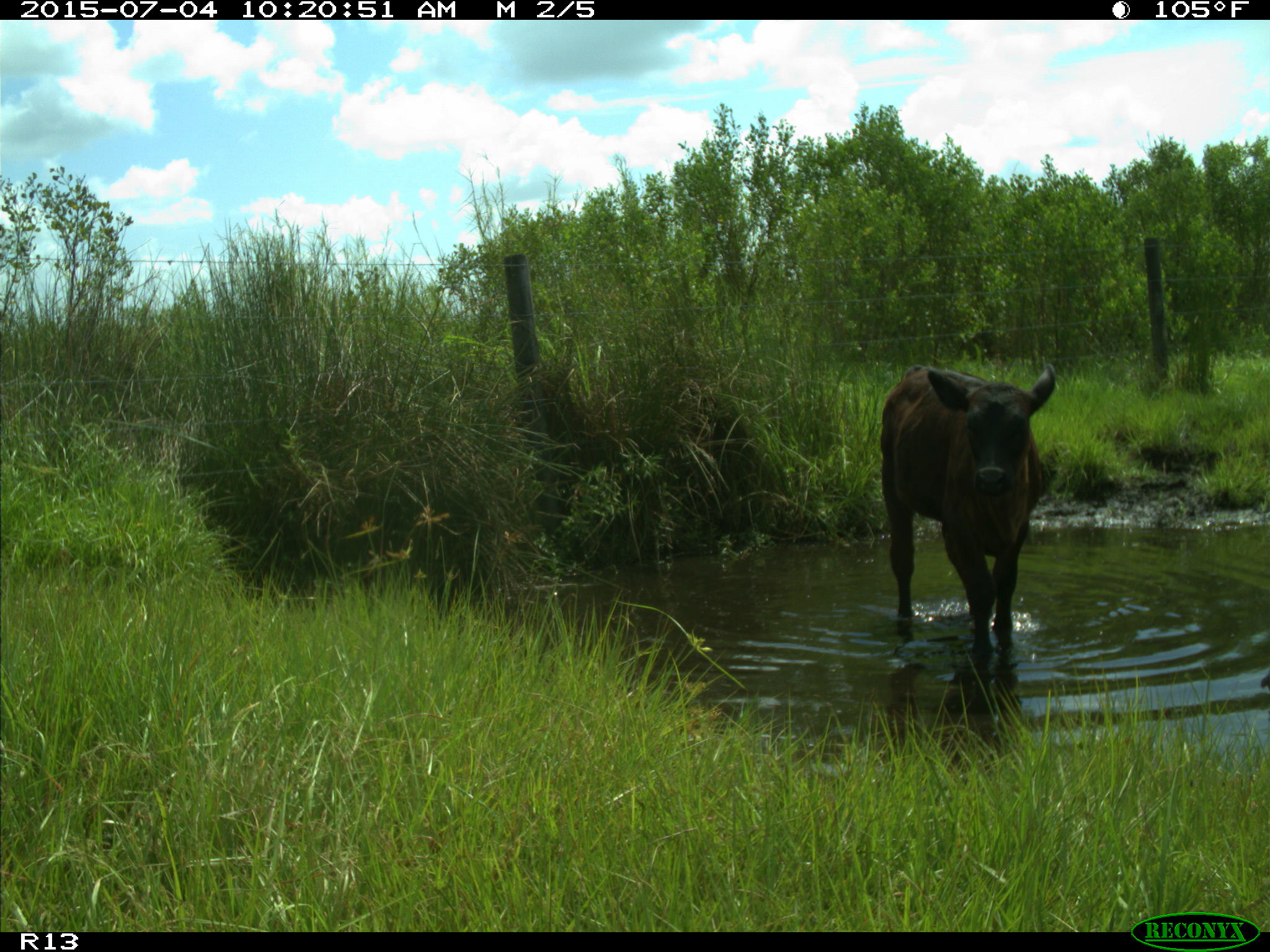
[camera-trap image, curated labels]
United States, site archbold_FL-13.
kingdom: Animalia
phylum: Chordata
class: Mammalia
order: Artiodactyla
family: Bovidae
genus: Bos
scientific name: Bos taurus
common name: domestic cow